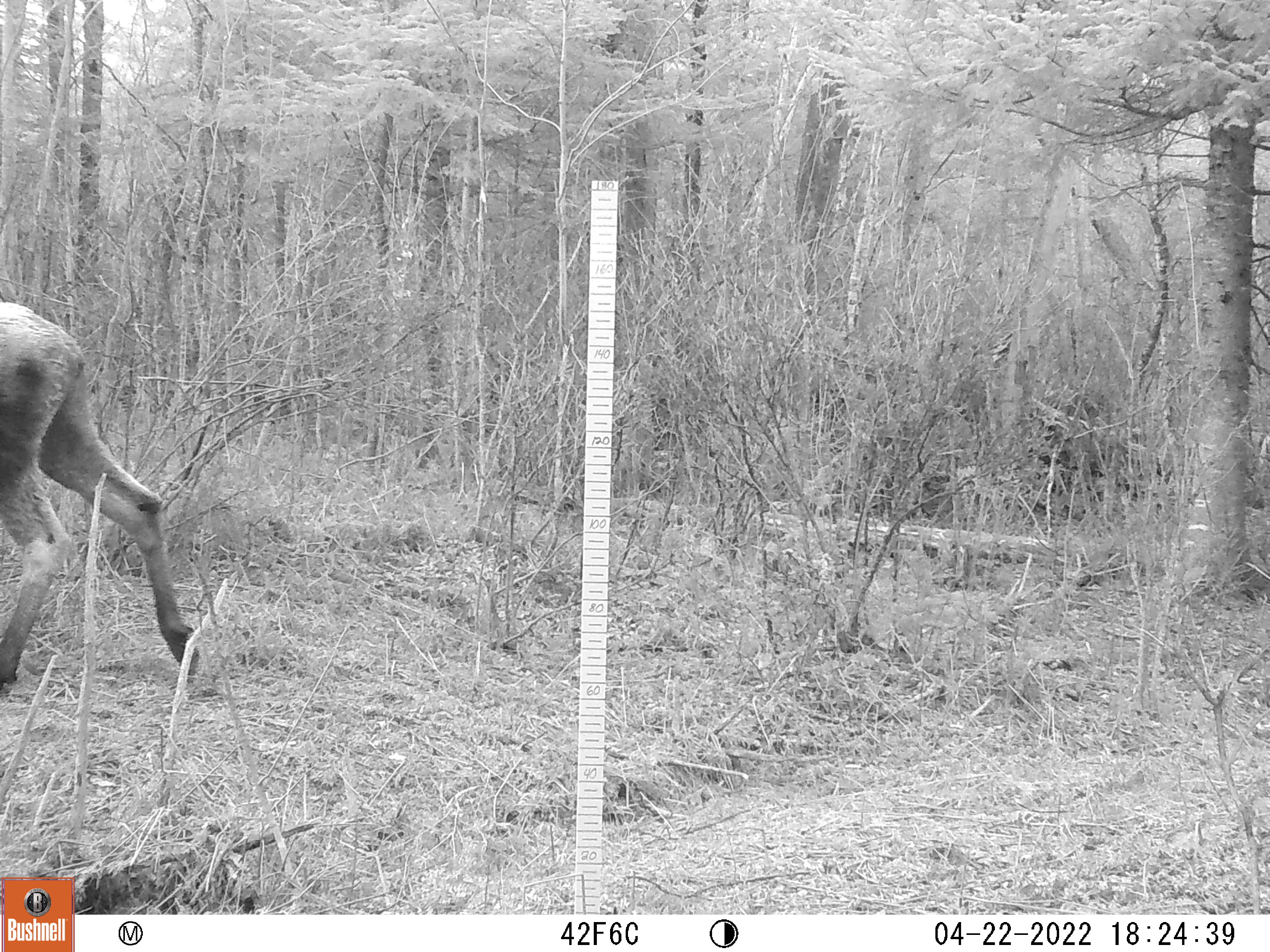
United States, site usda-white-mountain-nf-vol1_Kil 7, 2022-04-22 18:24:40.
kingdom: Animalia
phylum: Chordata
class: Mammalia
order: Artiodactyla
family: Cervidae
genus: Alces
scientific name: Alces alces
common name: moose